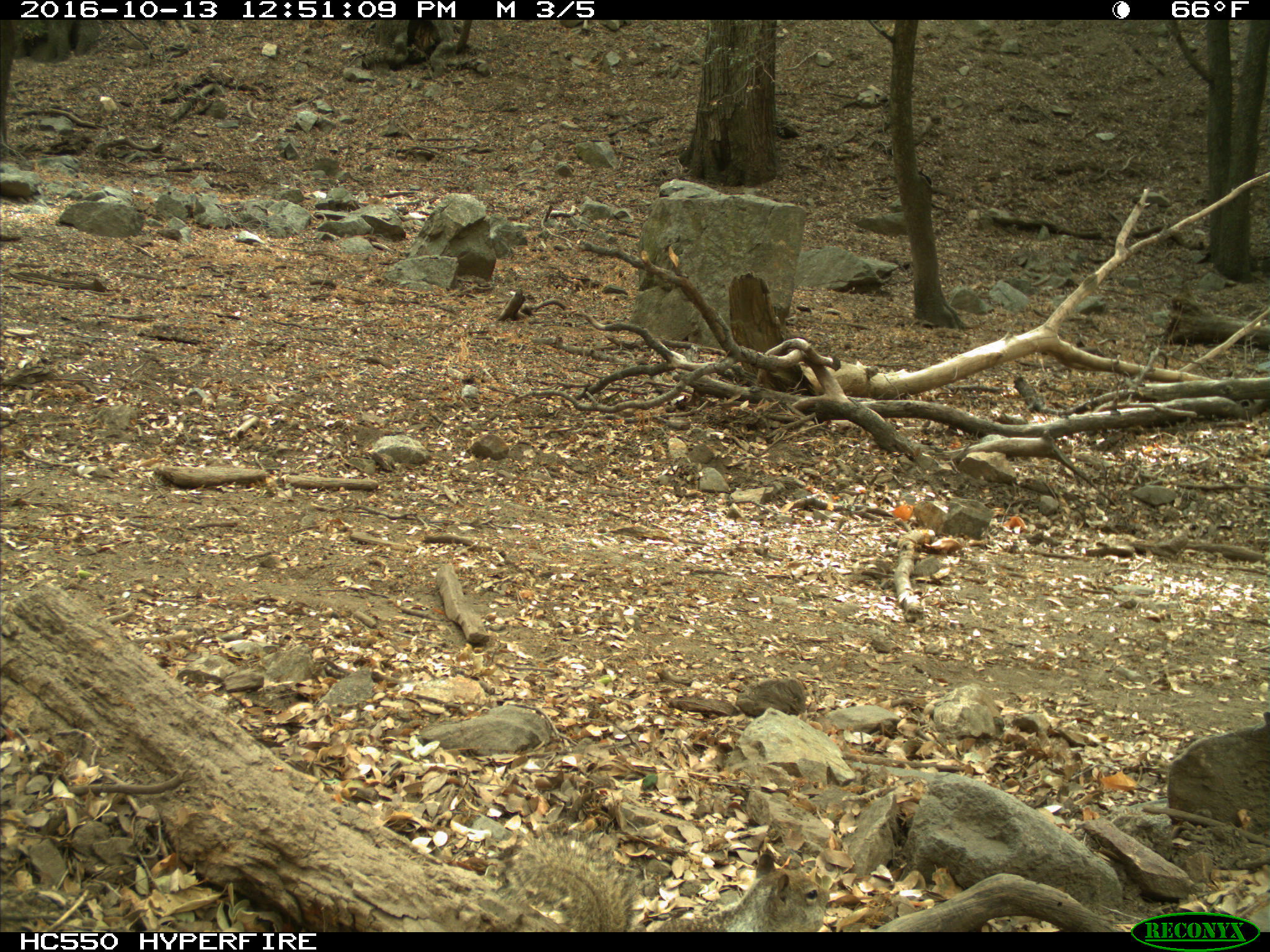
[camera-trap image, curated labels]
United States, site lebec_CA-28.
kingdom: Animalia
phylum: Chordata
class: Mammalia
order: Rodentia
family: Sciuridae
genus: Otospermophilus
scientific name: Otospermophilus beecheyi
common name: california ground squirrel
Otospermophilus beecheyi (california ground squirrel).